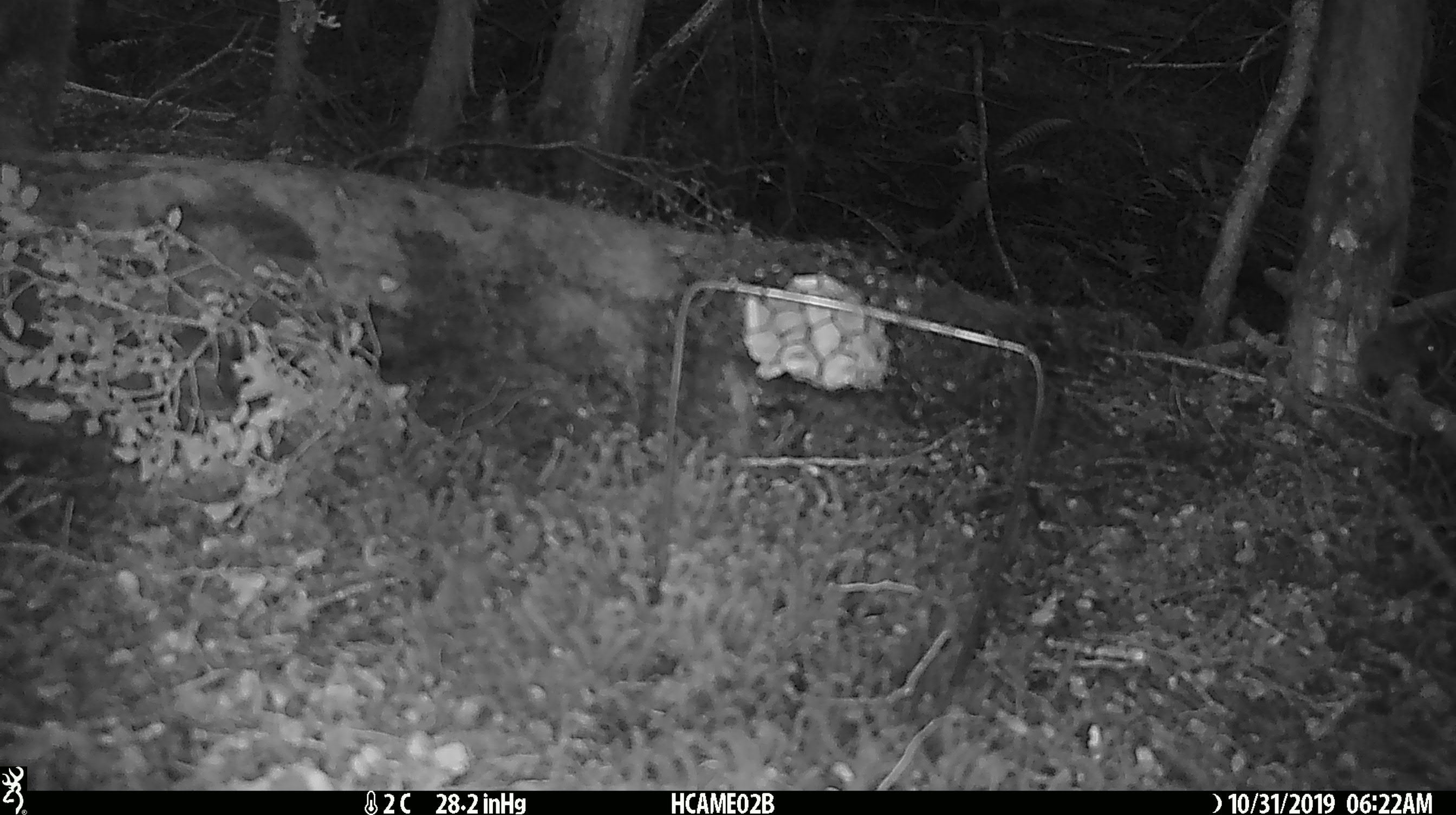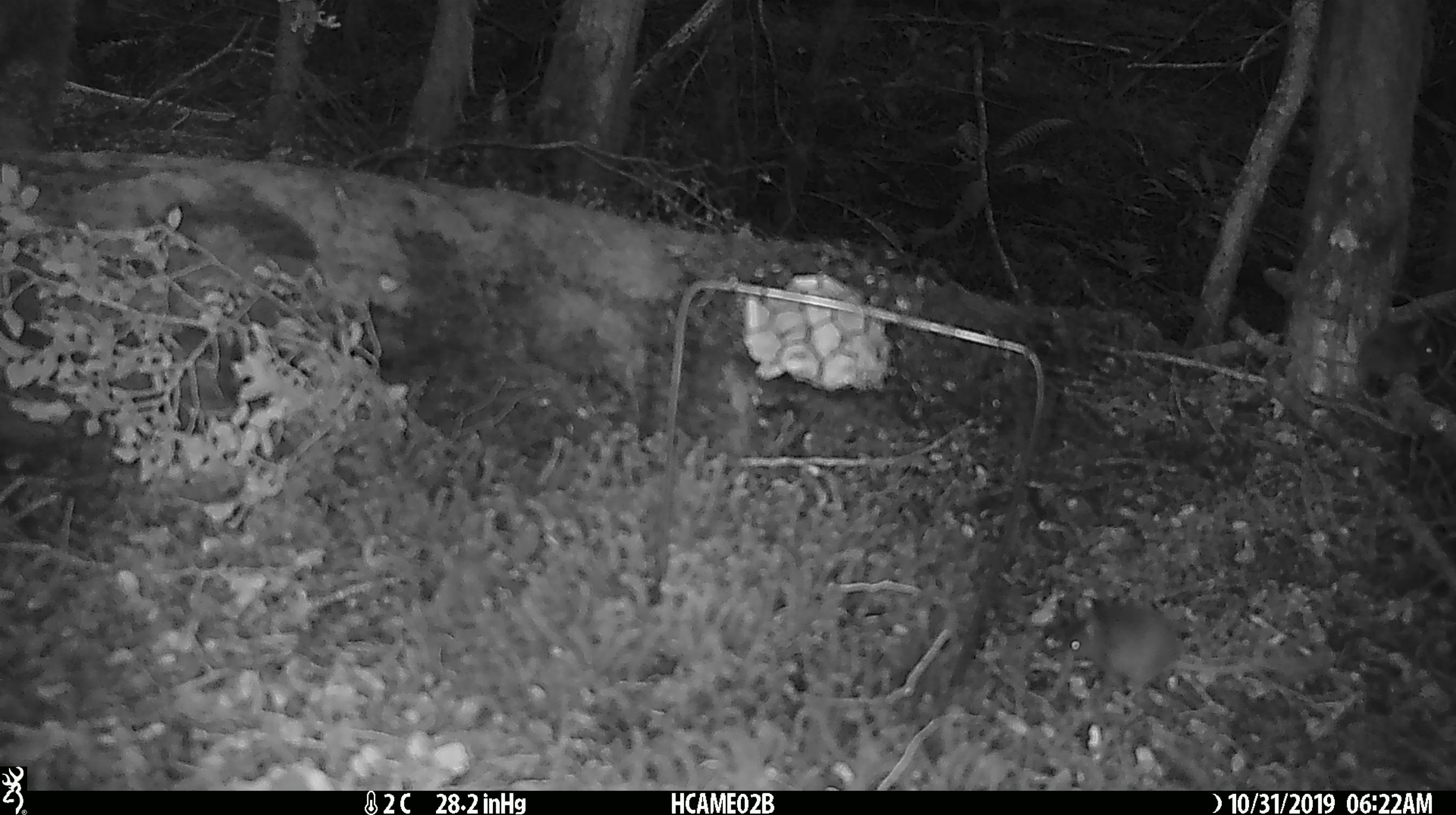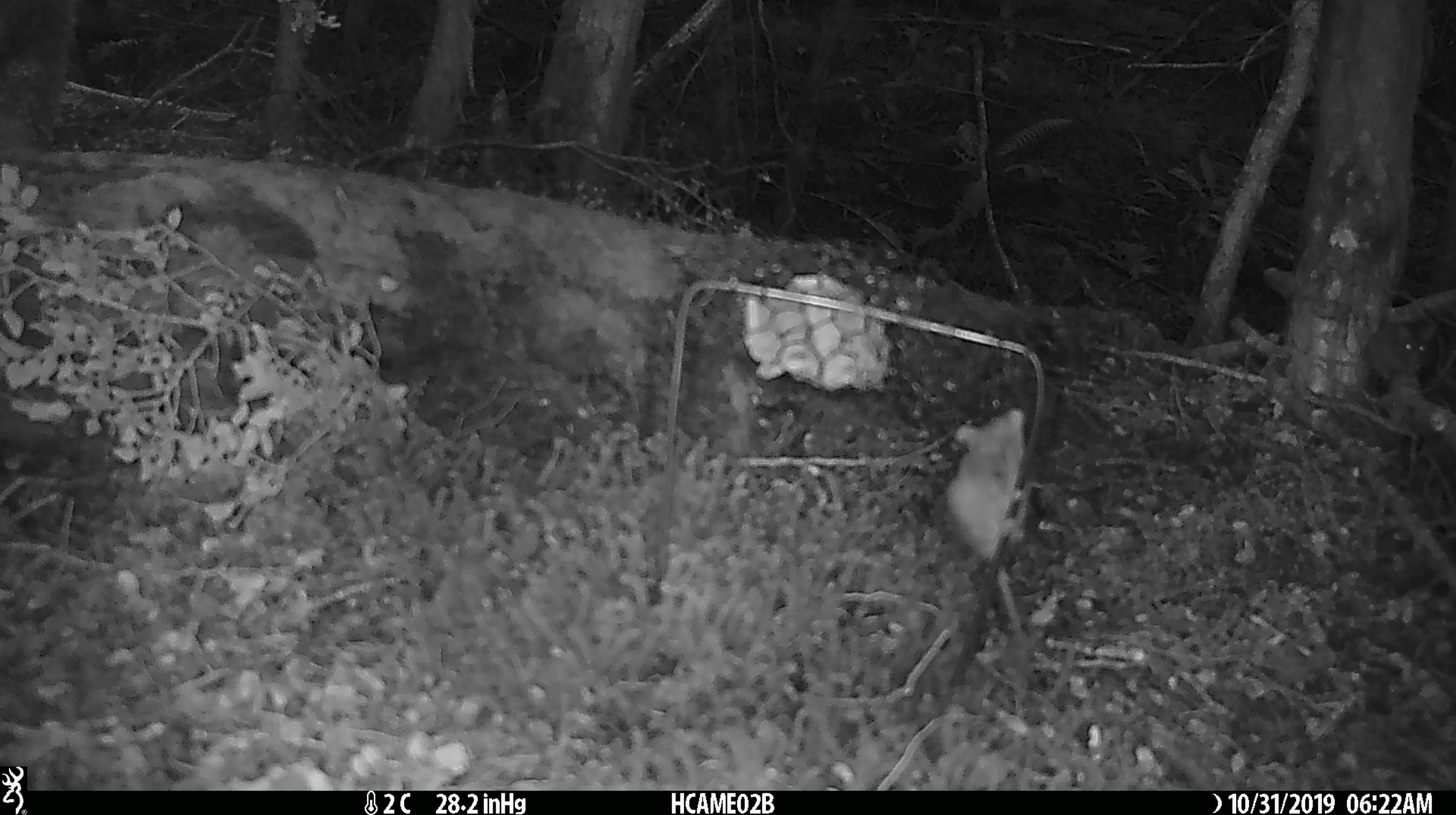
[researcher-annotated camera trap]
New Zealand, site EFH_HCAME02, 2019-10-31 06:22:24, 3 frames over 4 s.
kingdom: Animalia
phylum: Chordata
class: Mammalia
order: Rodentia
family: Muridae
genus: Mus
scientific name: Mus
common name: mouse